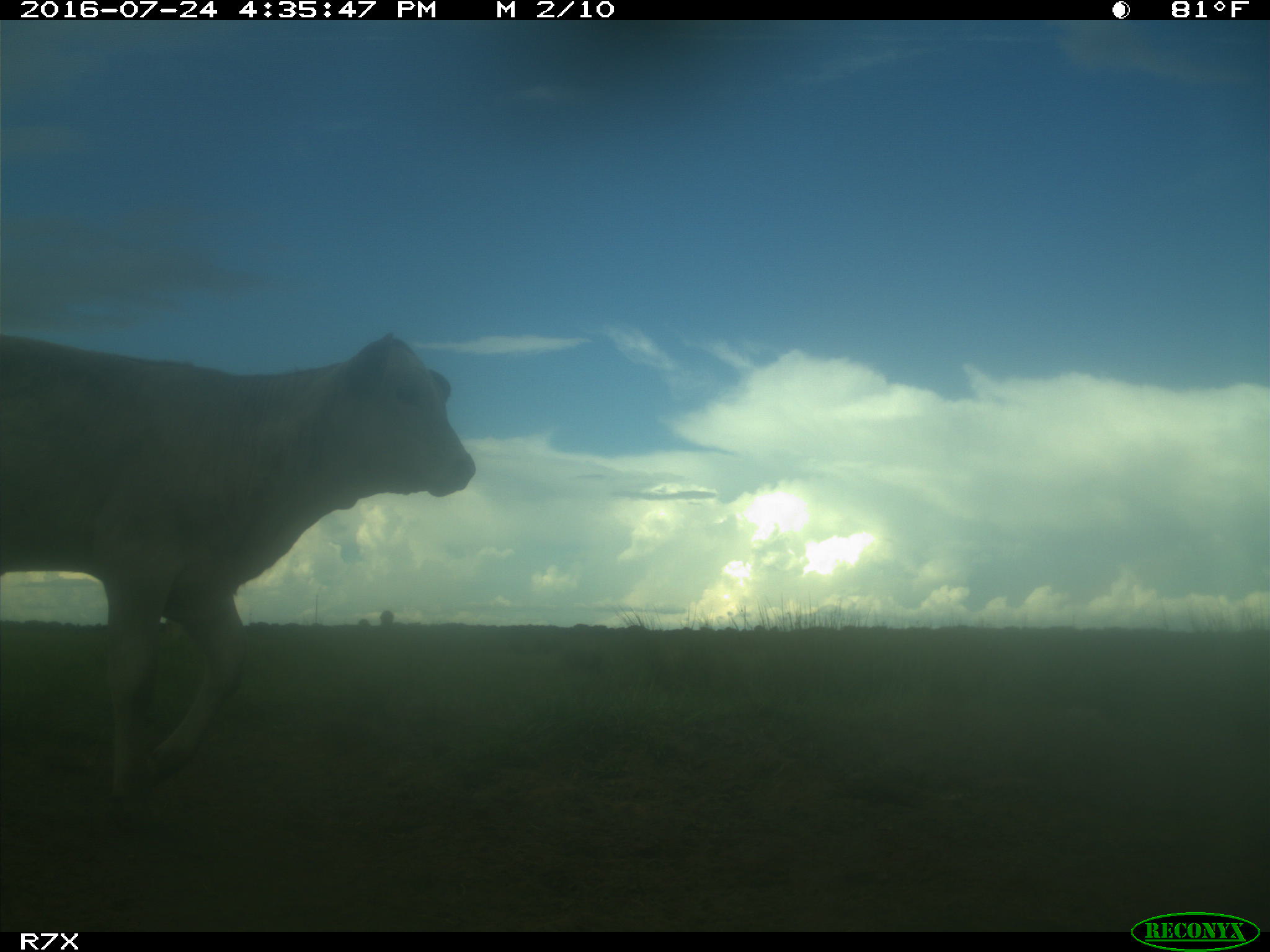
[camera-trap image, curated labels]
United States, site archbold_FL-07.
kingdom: Animalia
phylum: Chordata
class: Mammalia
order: Artiodactyla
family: Bovidae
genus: Bos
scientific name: Bos taurus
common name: domestic cow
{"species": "Bos taurus (domestic cow)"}